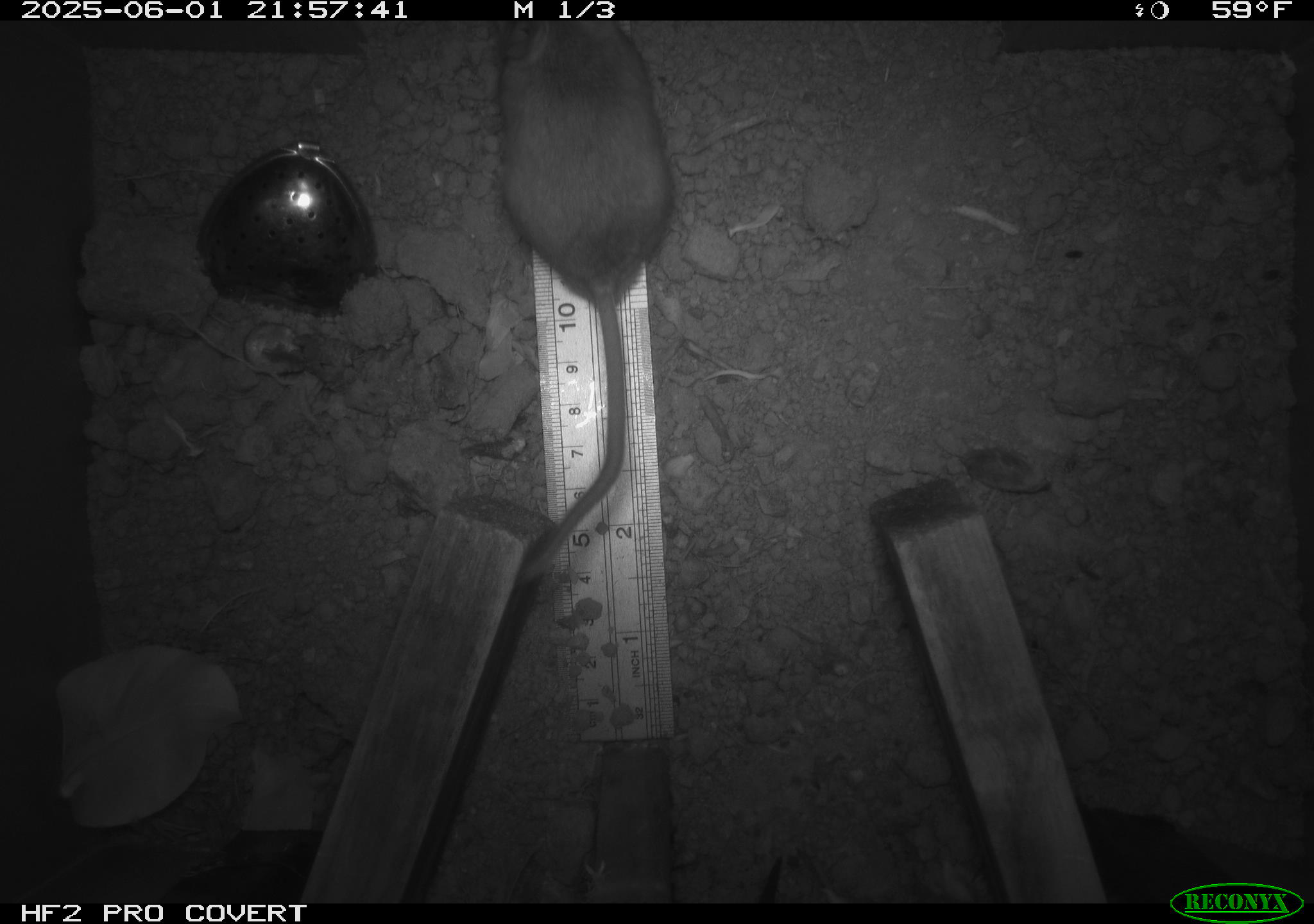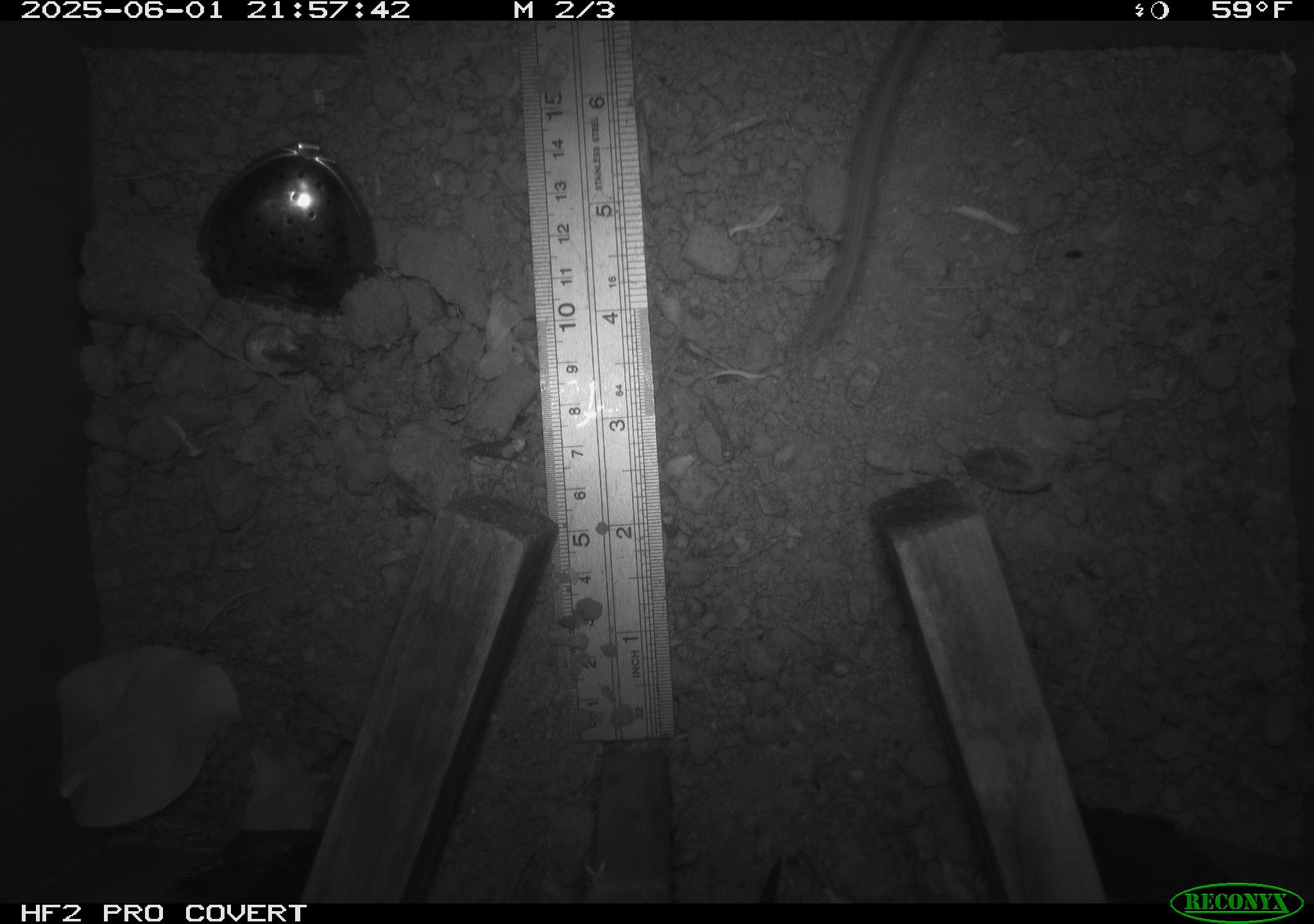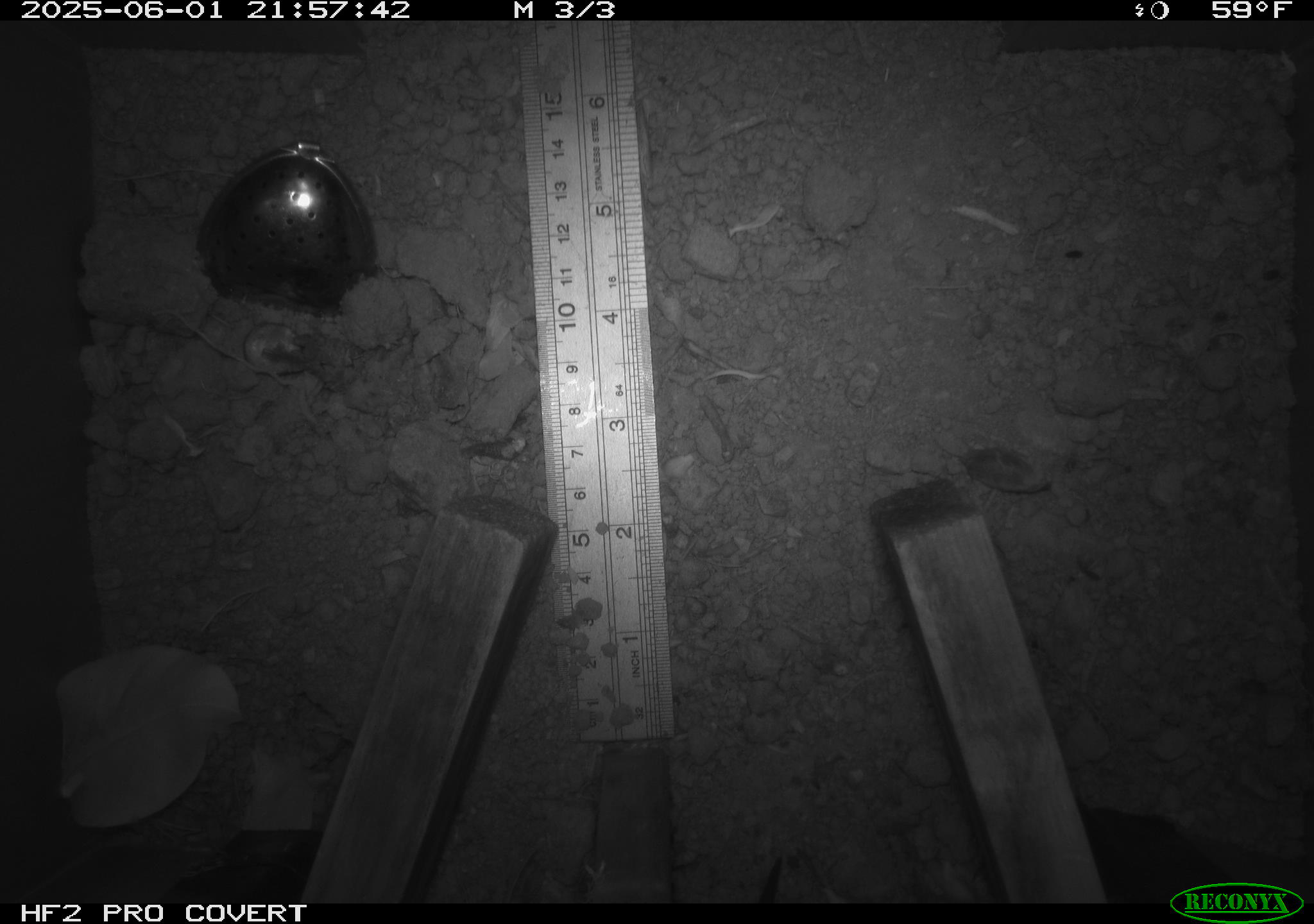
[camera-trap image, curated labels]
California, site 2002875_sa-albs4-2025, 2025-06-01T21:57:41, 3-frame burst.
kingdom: Animalia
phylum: Chordata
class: Mammalia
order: Rodentia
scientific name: Rodentia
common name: mouse species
Mouse species (Rodentia).